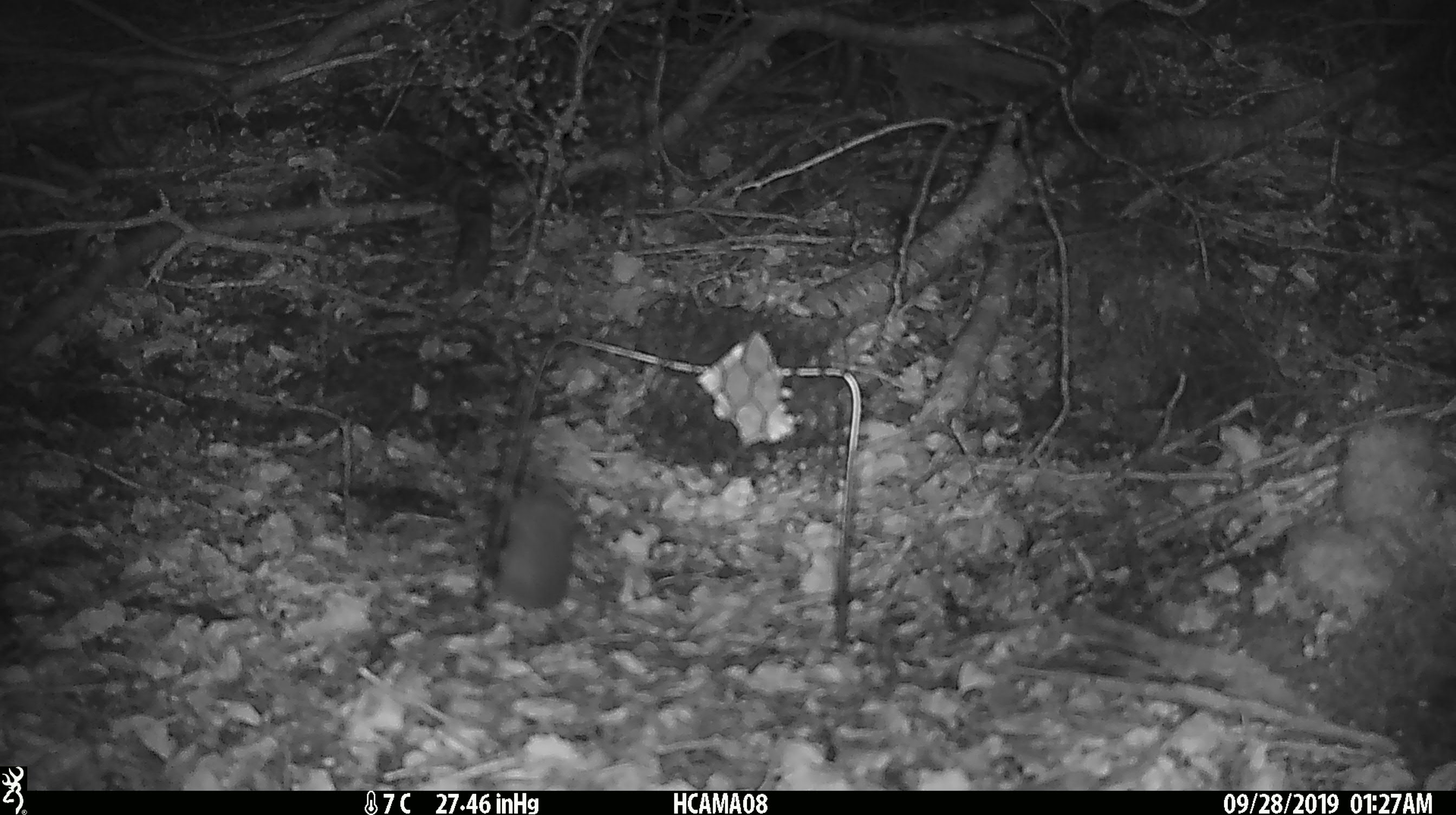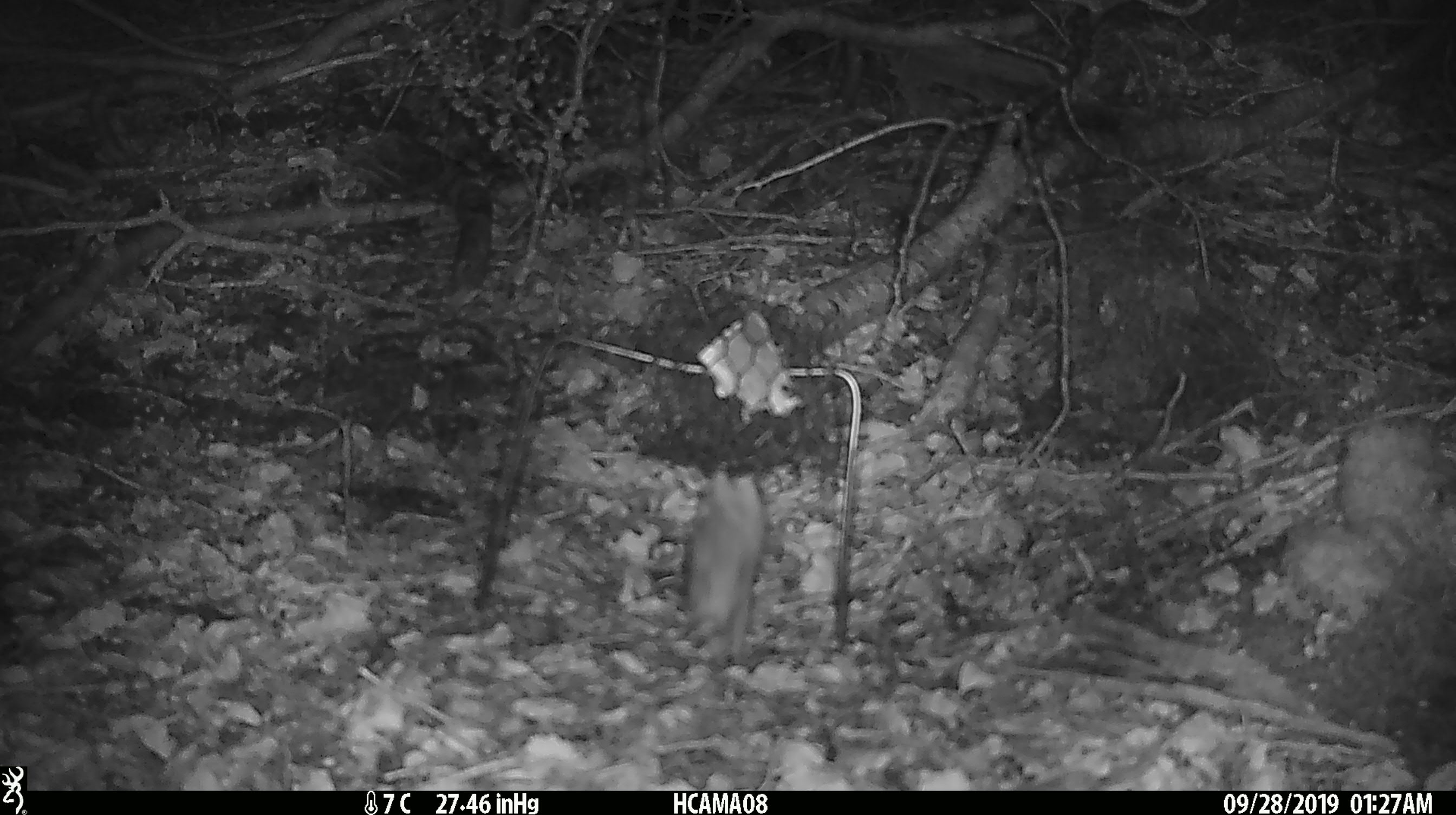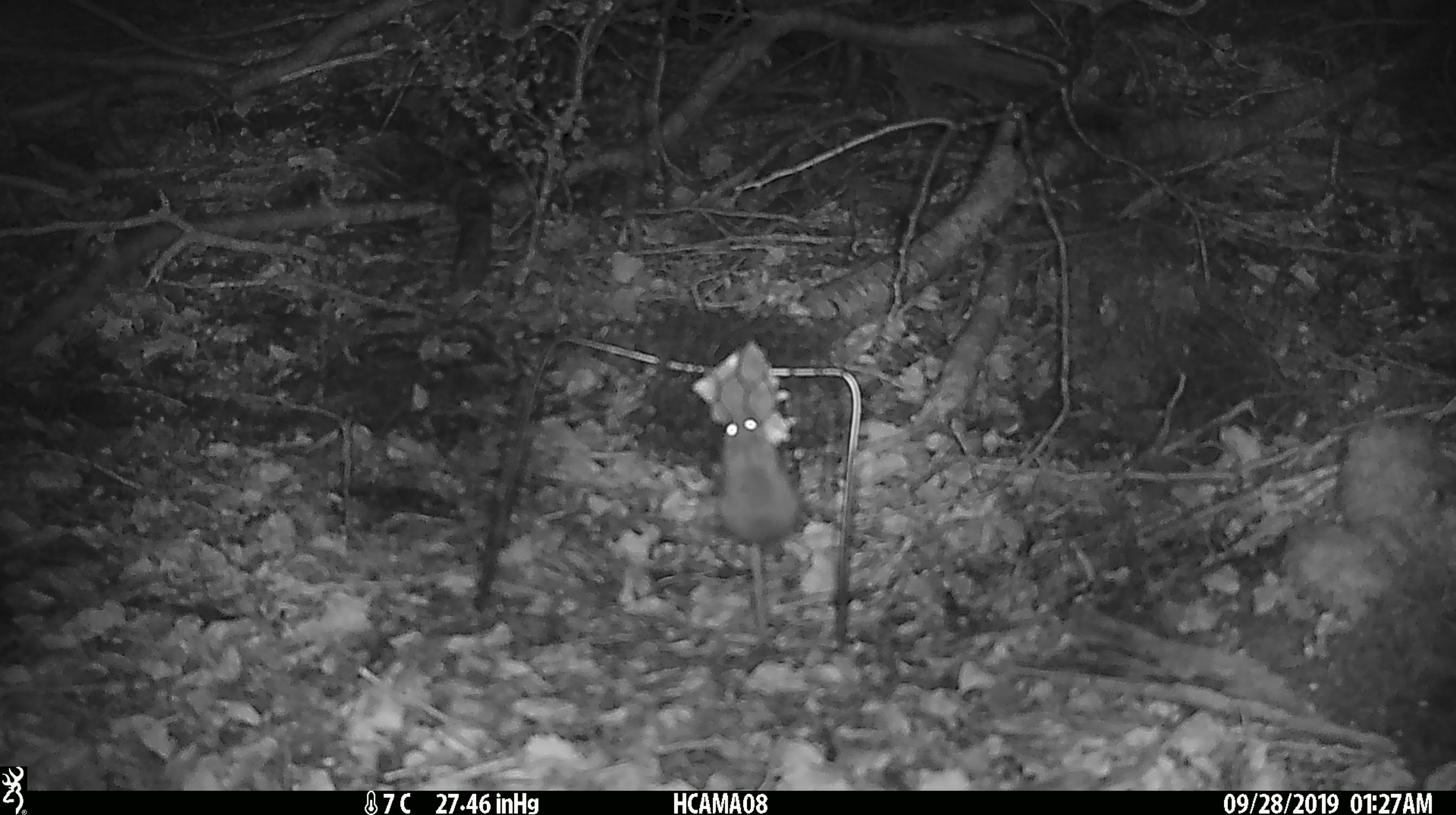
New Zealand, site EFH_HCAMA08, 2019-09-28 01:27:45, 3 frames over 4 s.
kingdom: Animalia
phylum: Chordata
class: Mammalia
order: Rodentia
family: Muridae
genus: Mus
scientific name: Mus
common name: mouse